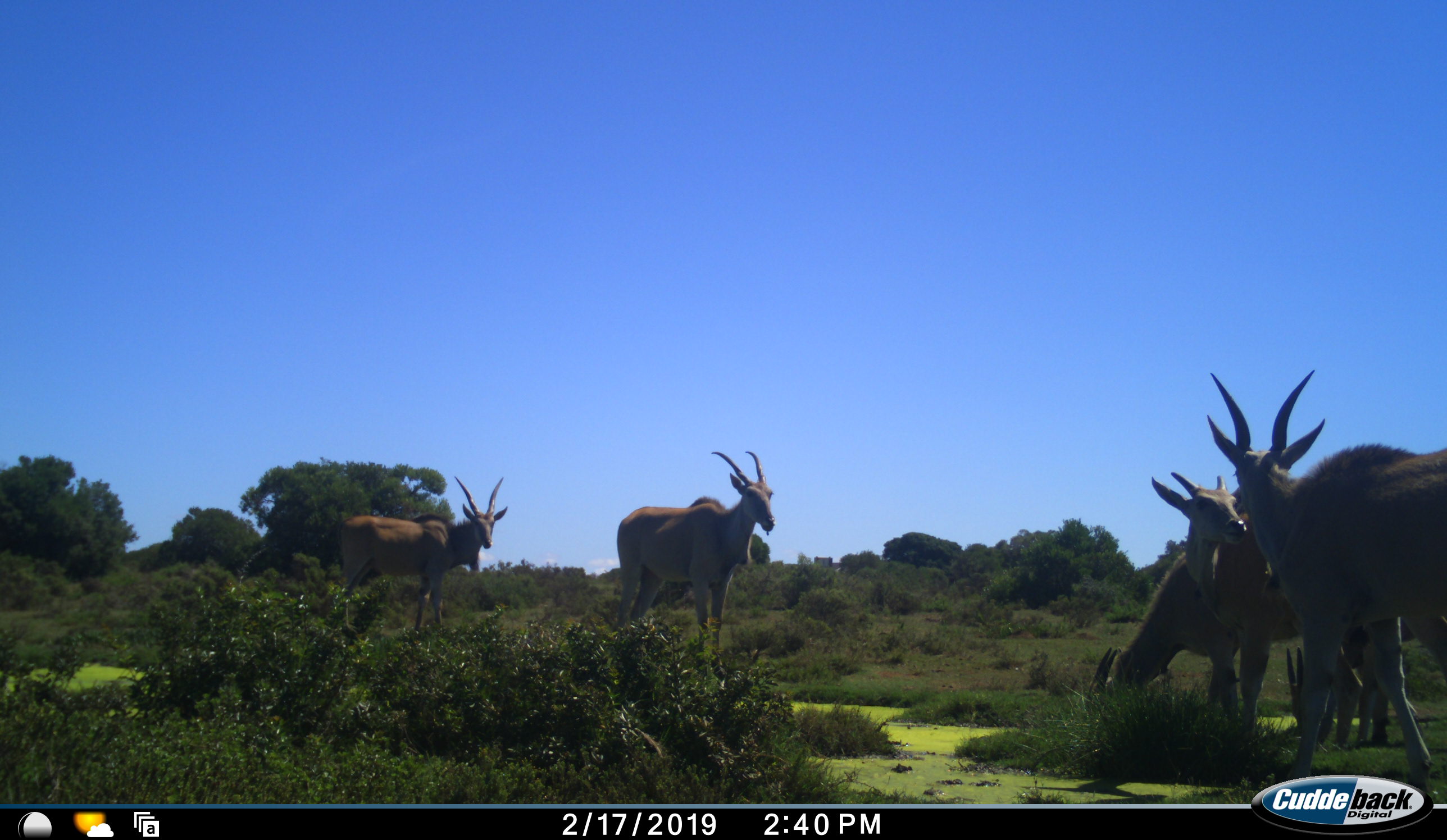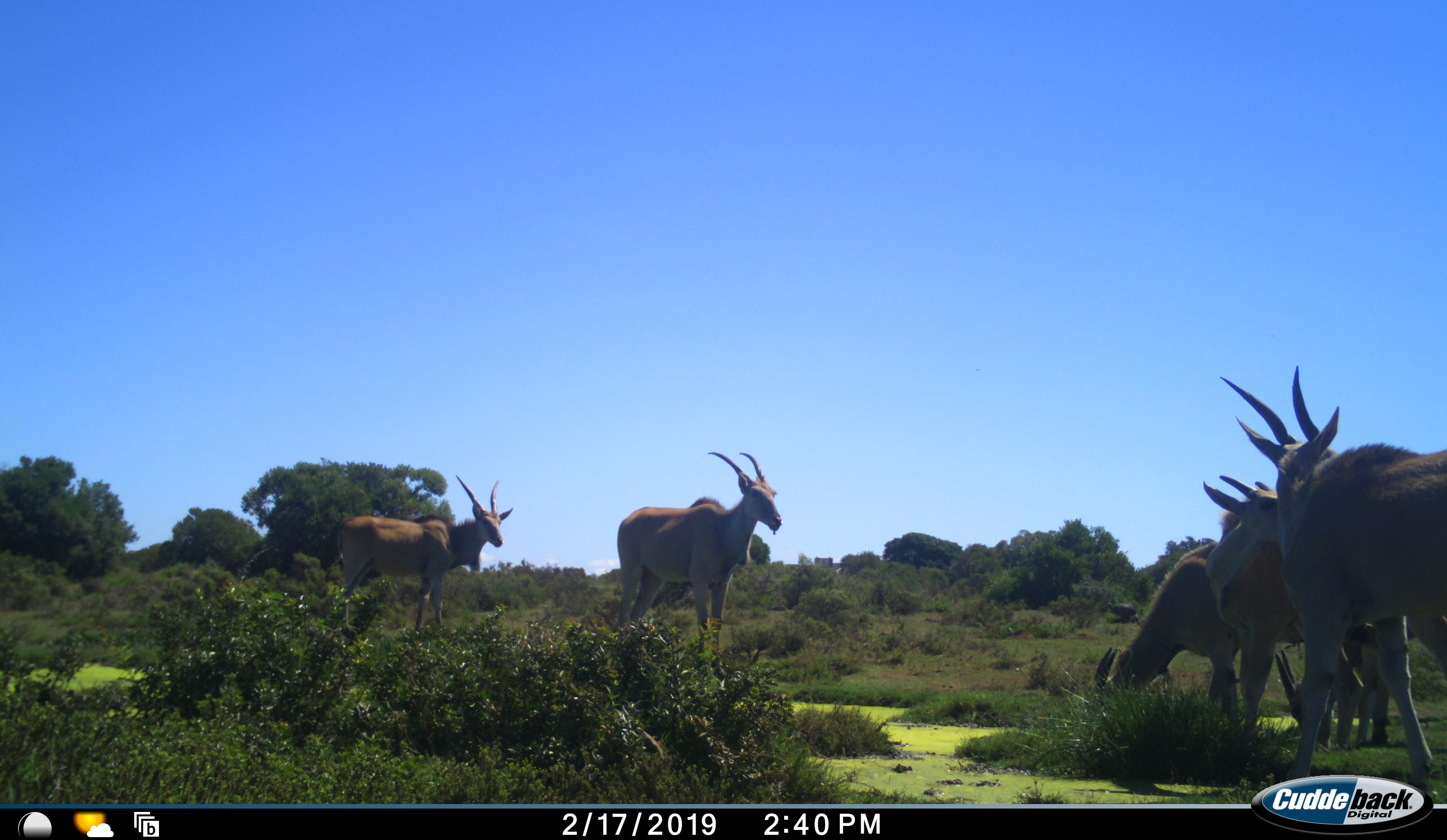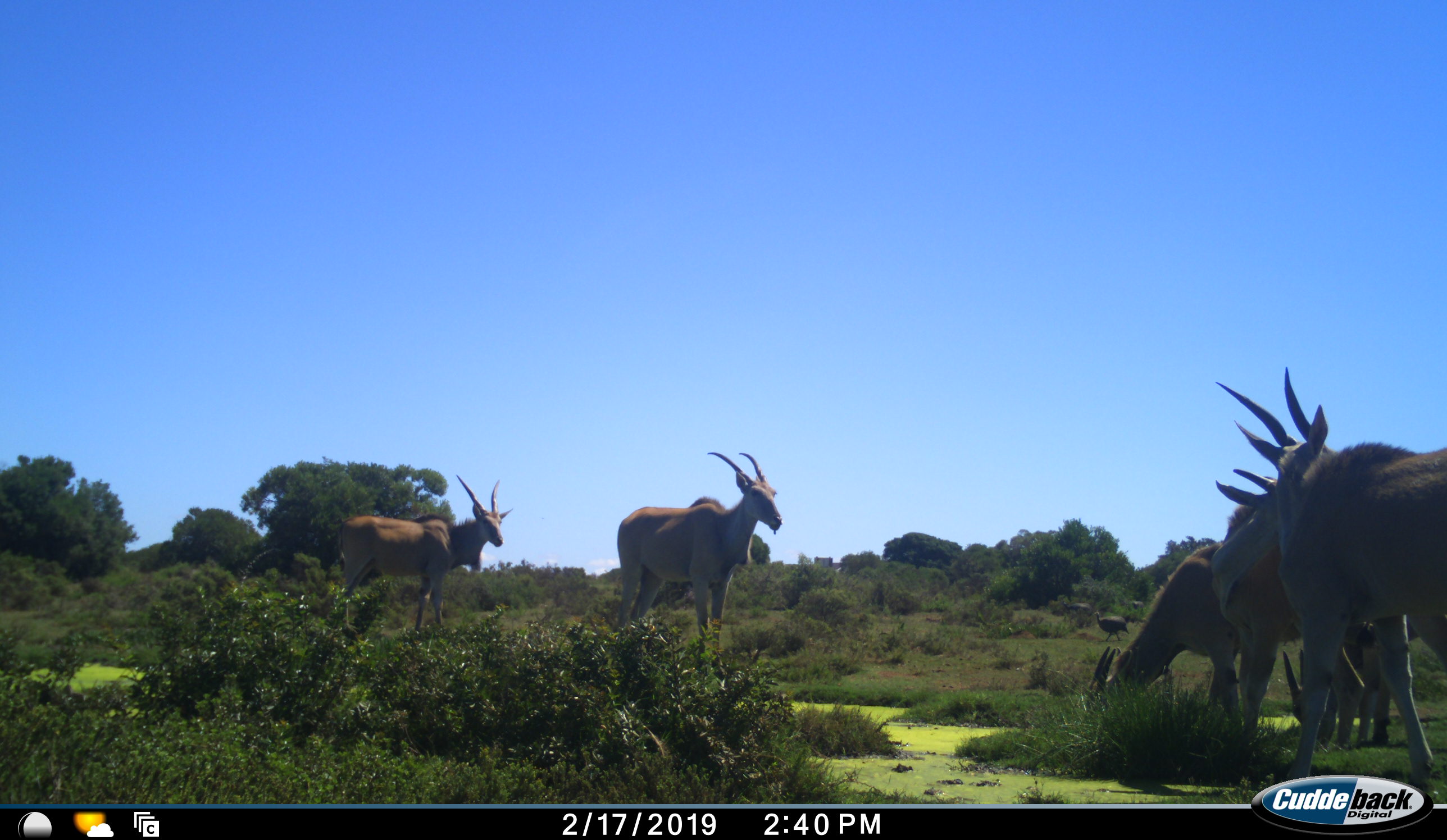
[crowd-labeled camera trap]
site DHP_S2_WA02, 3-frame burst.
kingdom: Animalia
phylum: Chordata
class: Mammalia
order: Artiodactyla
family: Bovidae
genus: Tragelaphus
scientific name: Tragelaphus oryx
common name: eland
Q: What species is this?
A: Eland (Tragelaphus oryx).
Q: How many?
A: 6.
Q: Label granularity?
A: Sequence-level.